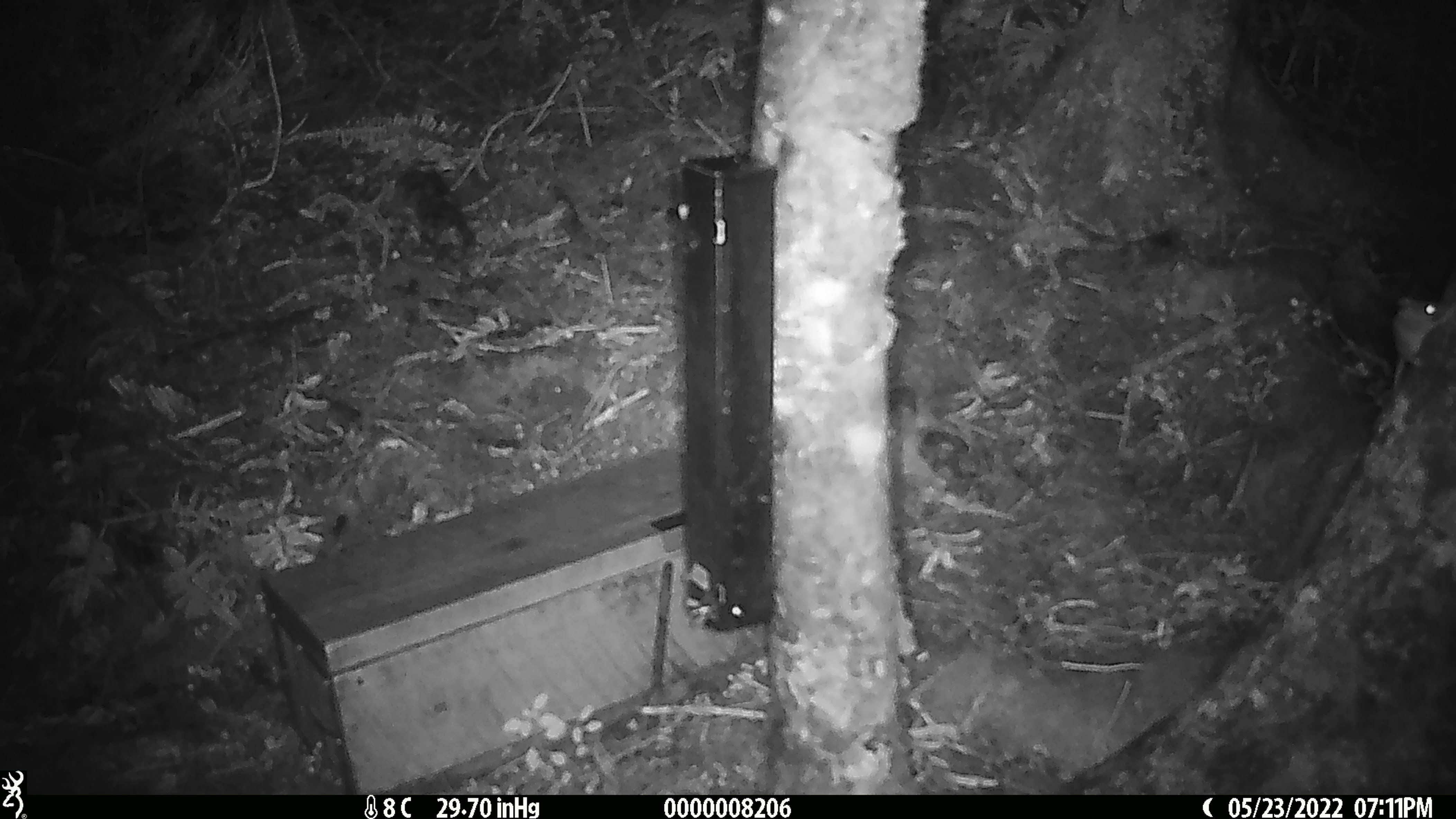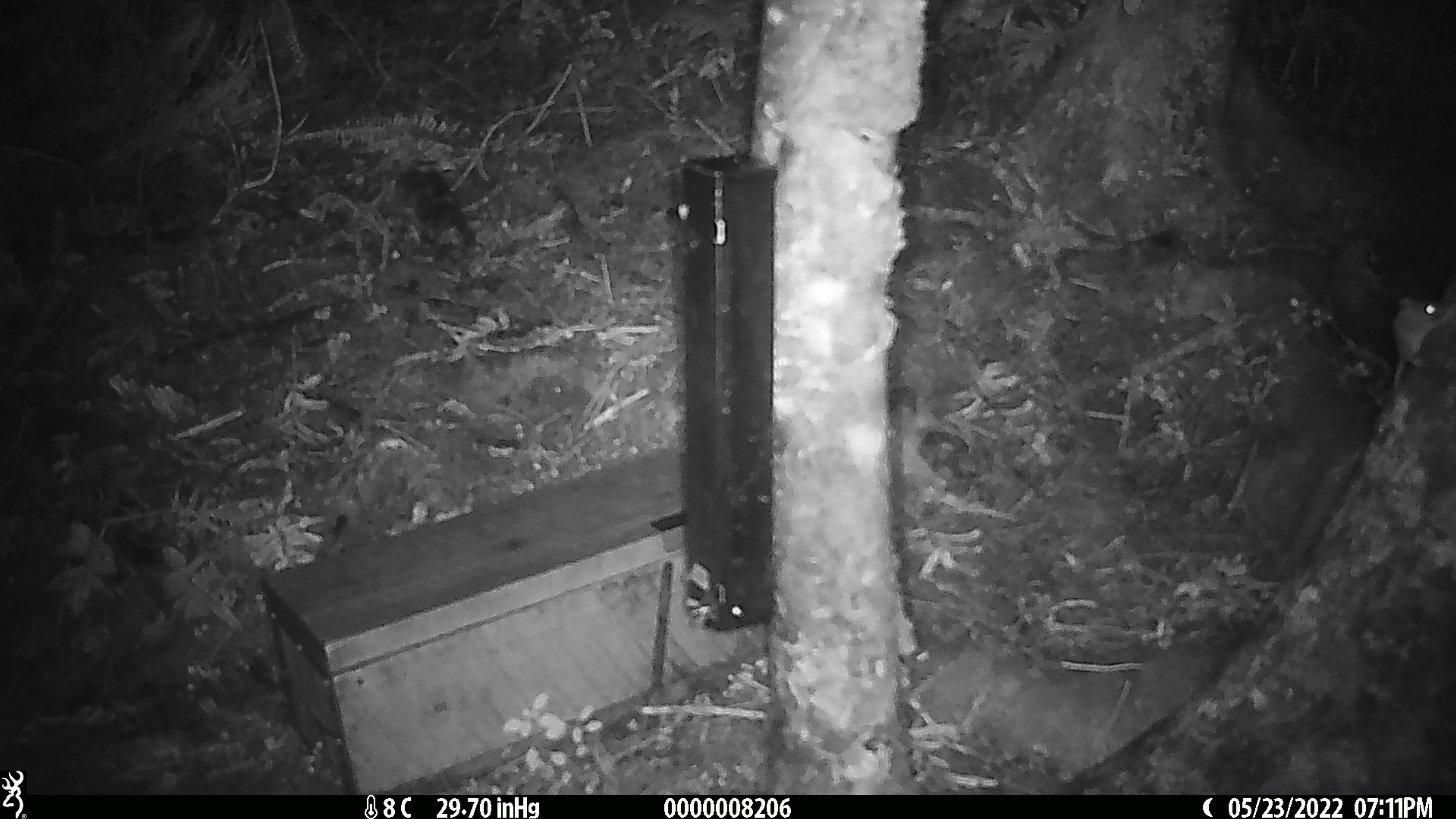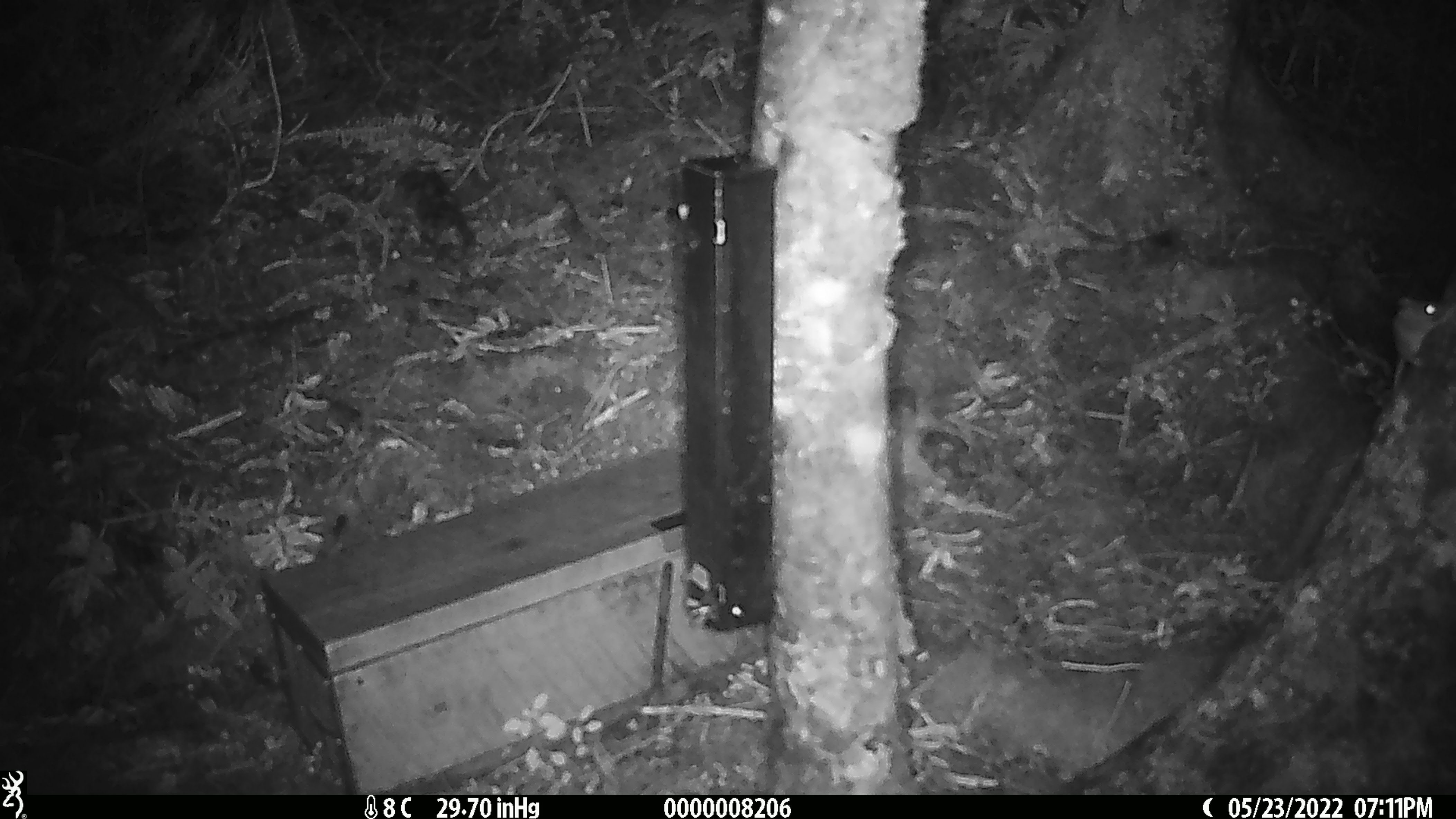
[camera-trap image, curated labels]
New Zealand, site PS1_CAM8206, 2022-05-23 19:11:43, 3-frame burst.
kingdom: Animalia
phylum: Chordata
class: Mammalia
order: Rodentia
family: Muridae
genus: Mus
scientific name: Mus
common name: mouse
Mouse (Mus).